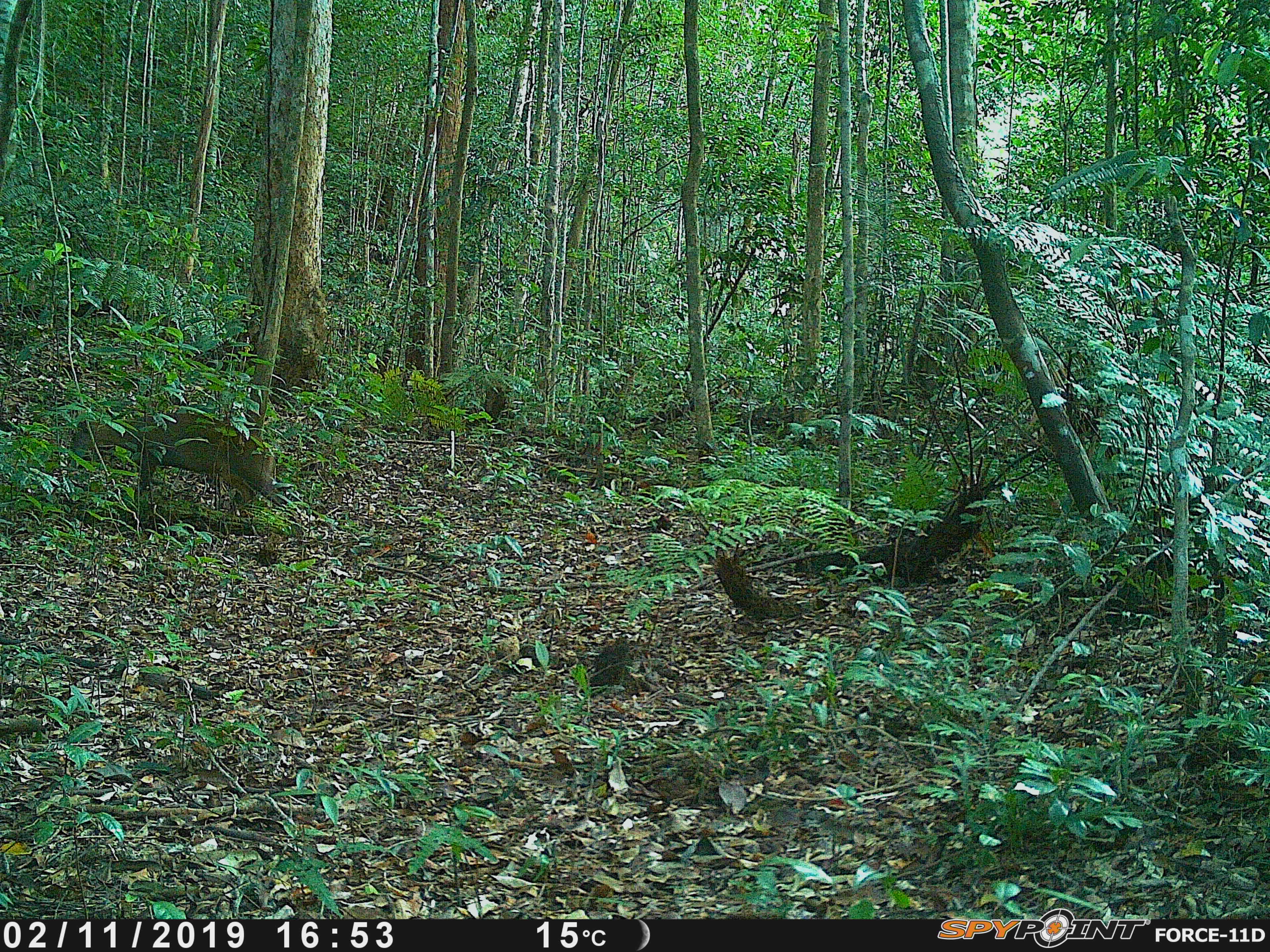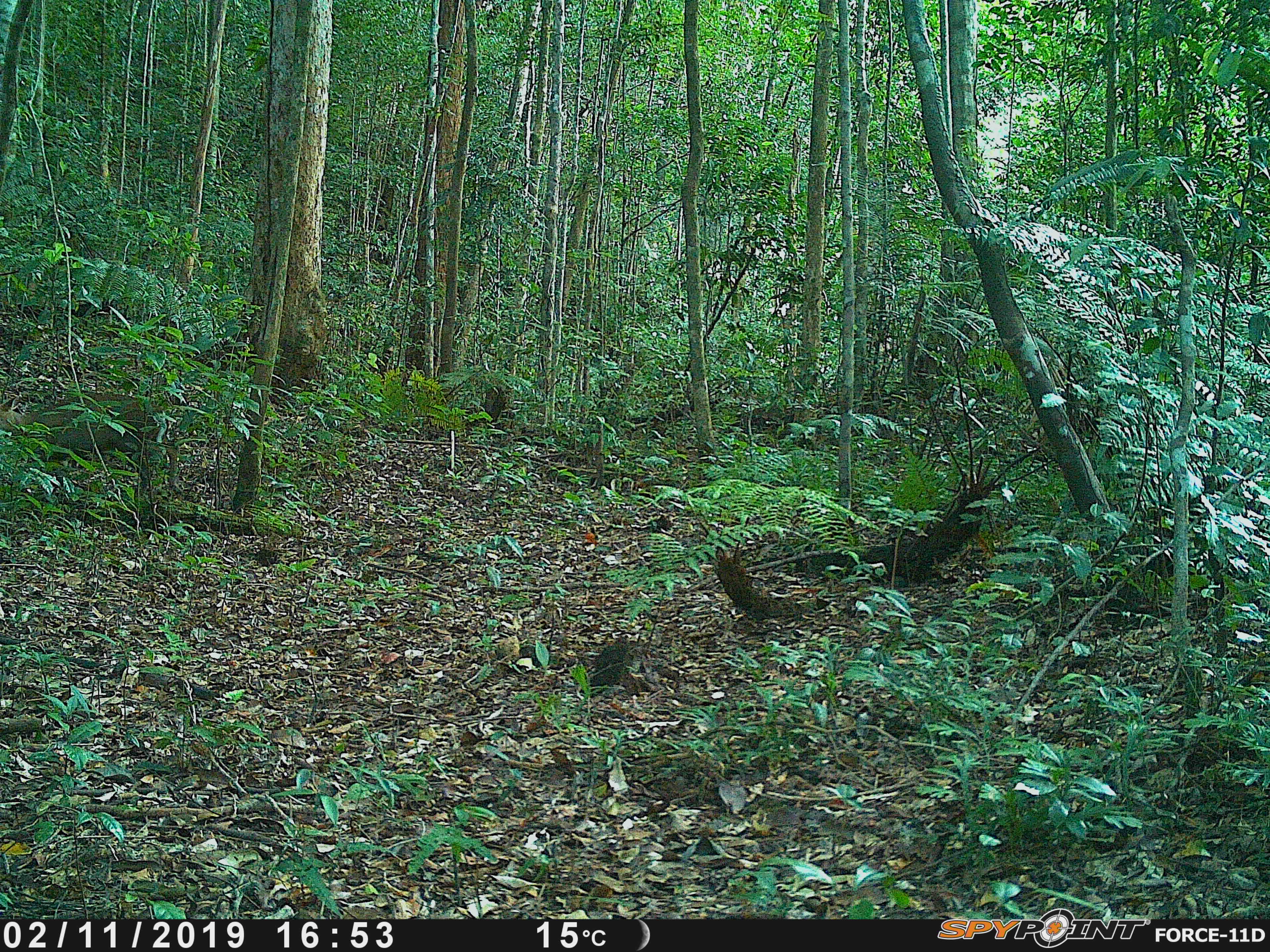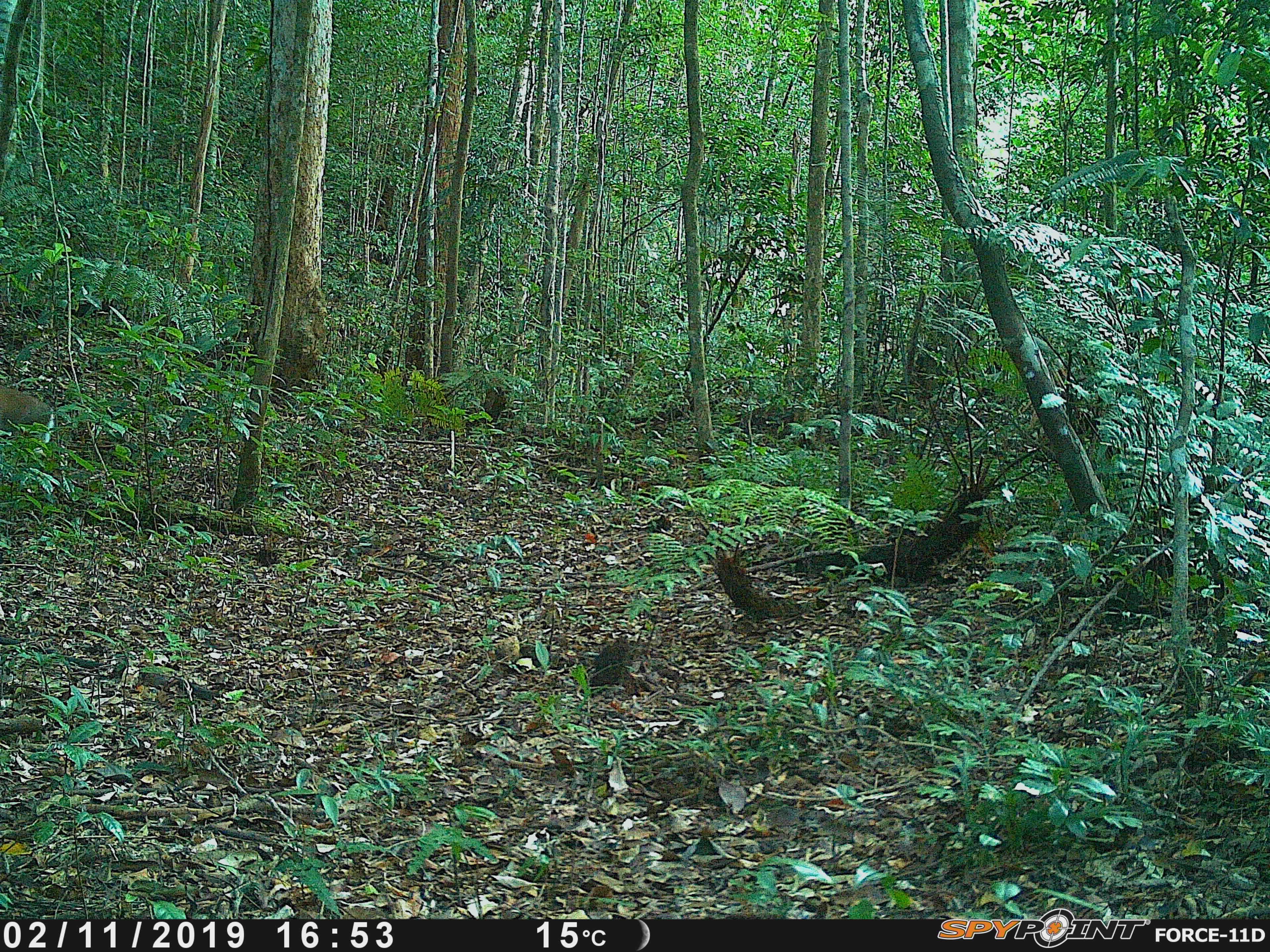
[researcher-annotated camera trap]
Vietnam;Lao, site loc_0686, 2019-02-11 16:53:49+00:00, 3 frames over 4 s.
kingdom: Animalia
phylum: Chordata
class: Mammalia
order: Artiodactyla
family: Cervidae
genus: Muntiacus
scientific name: Muntiacus rooseveltorum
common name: roosevelt's muntjac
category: roosevelts muntjac group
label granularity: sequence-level